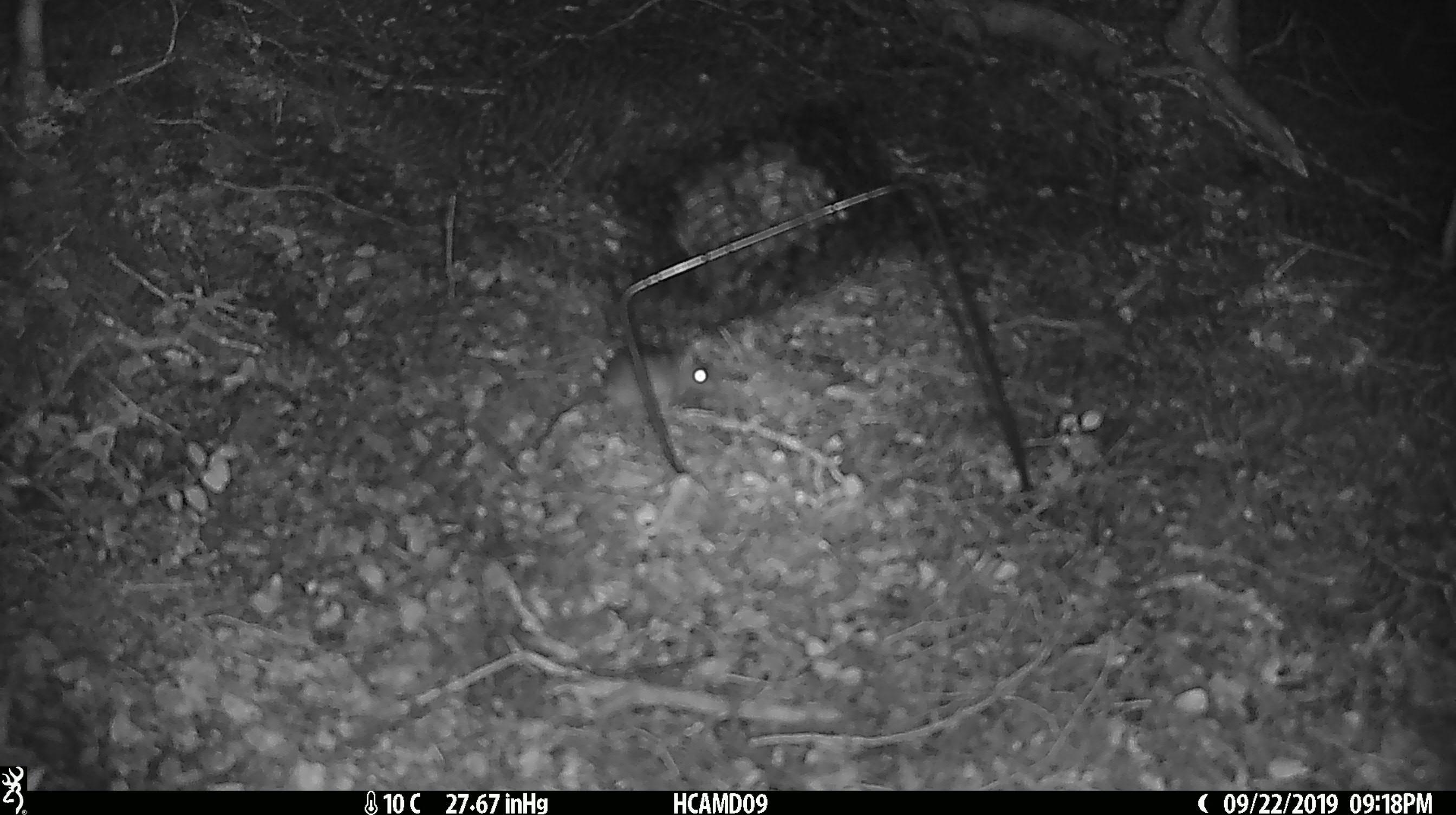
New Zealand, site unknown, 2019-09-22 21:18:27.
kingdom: Animalia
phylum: Chordata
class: Mammalia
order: Rodentia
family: Muridae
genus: Mus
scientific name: Mus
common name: mouse